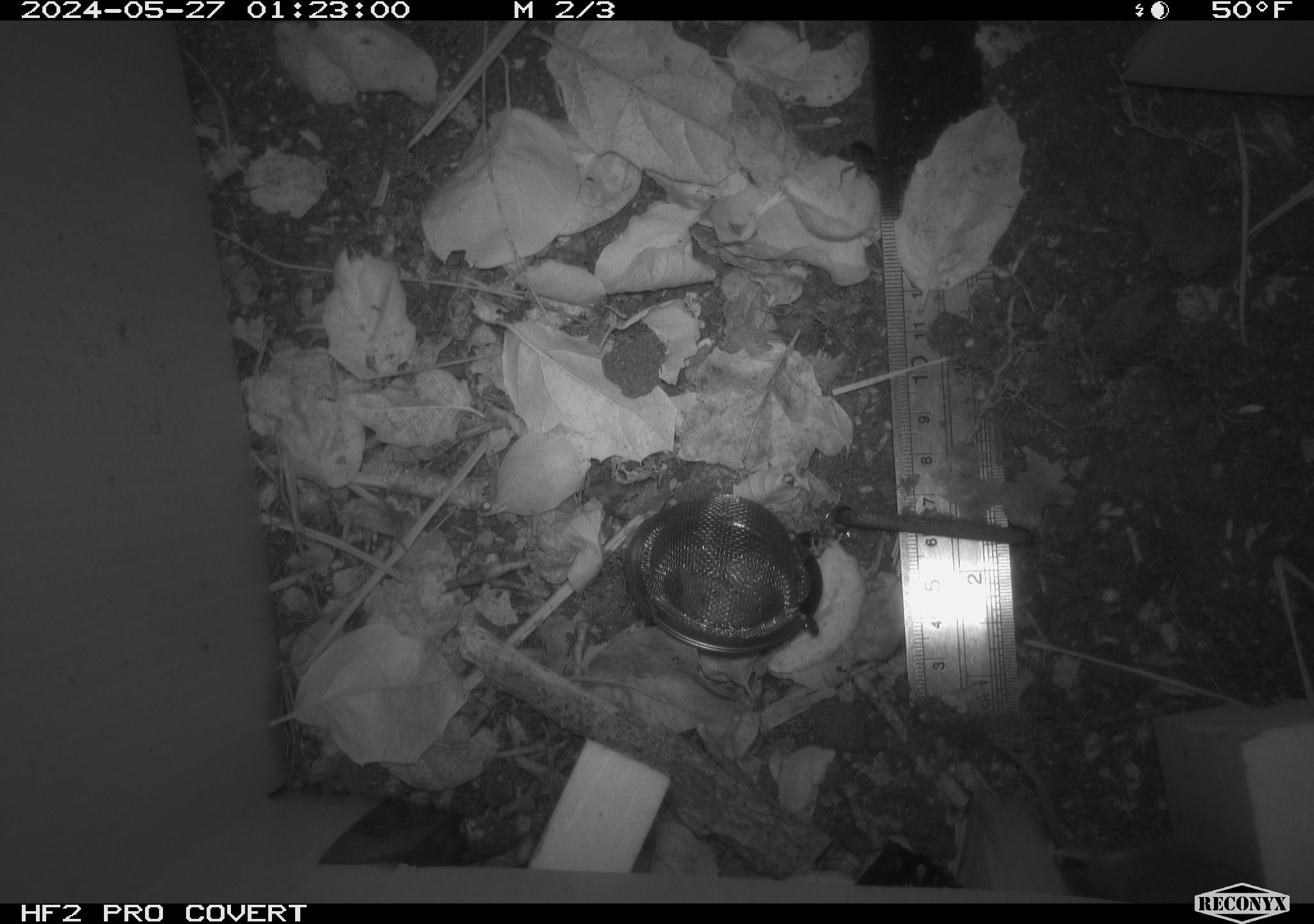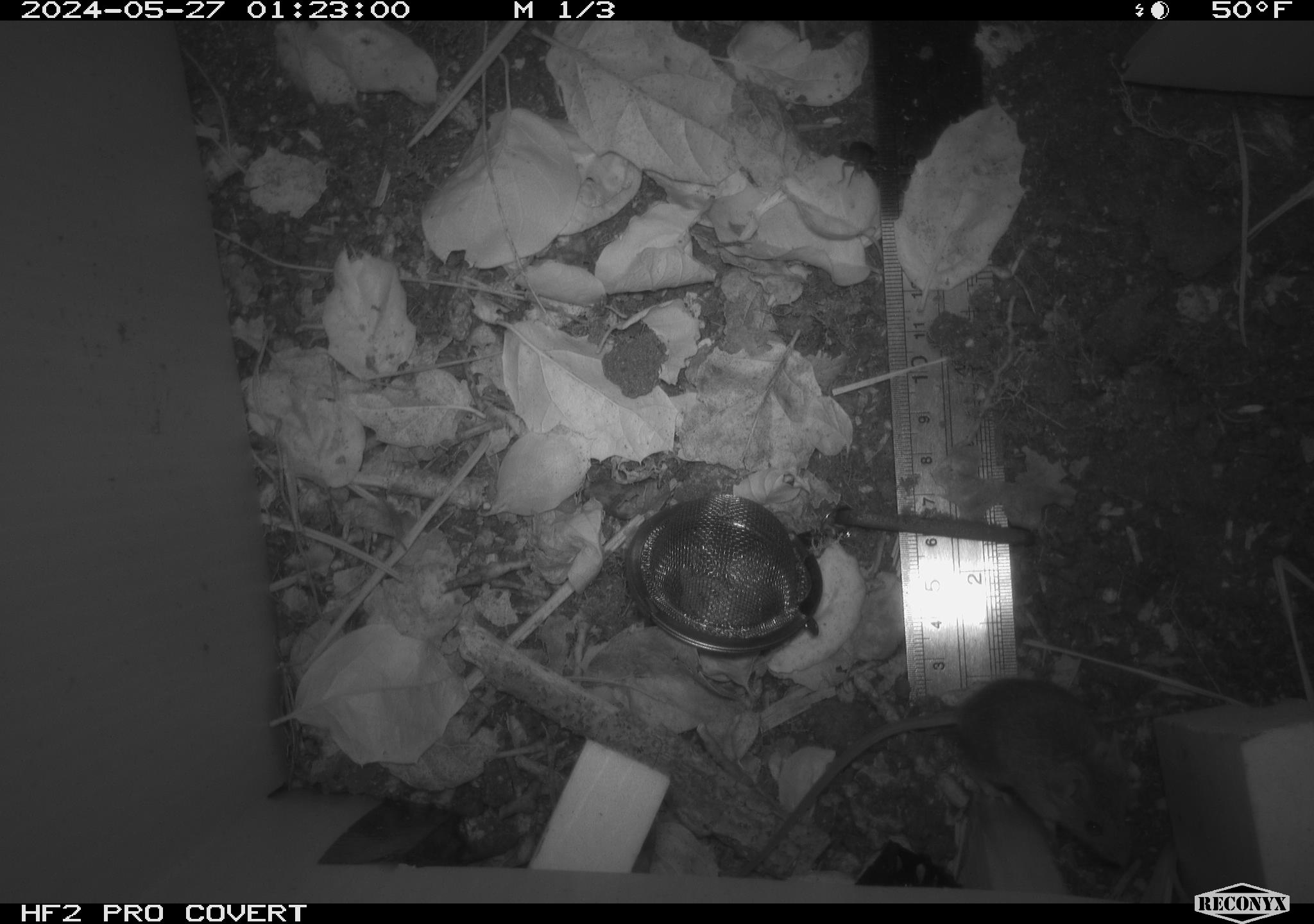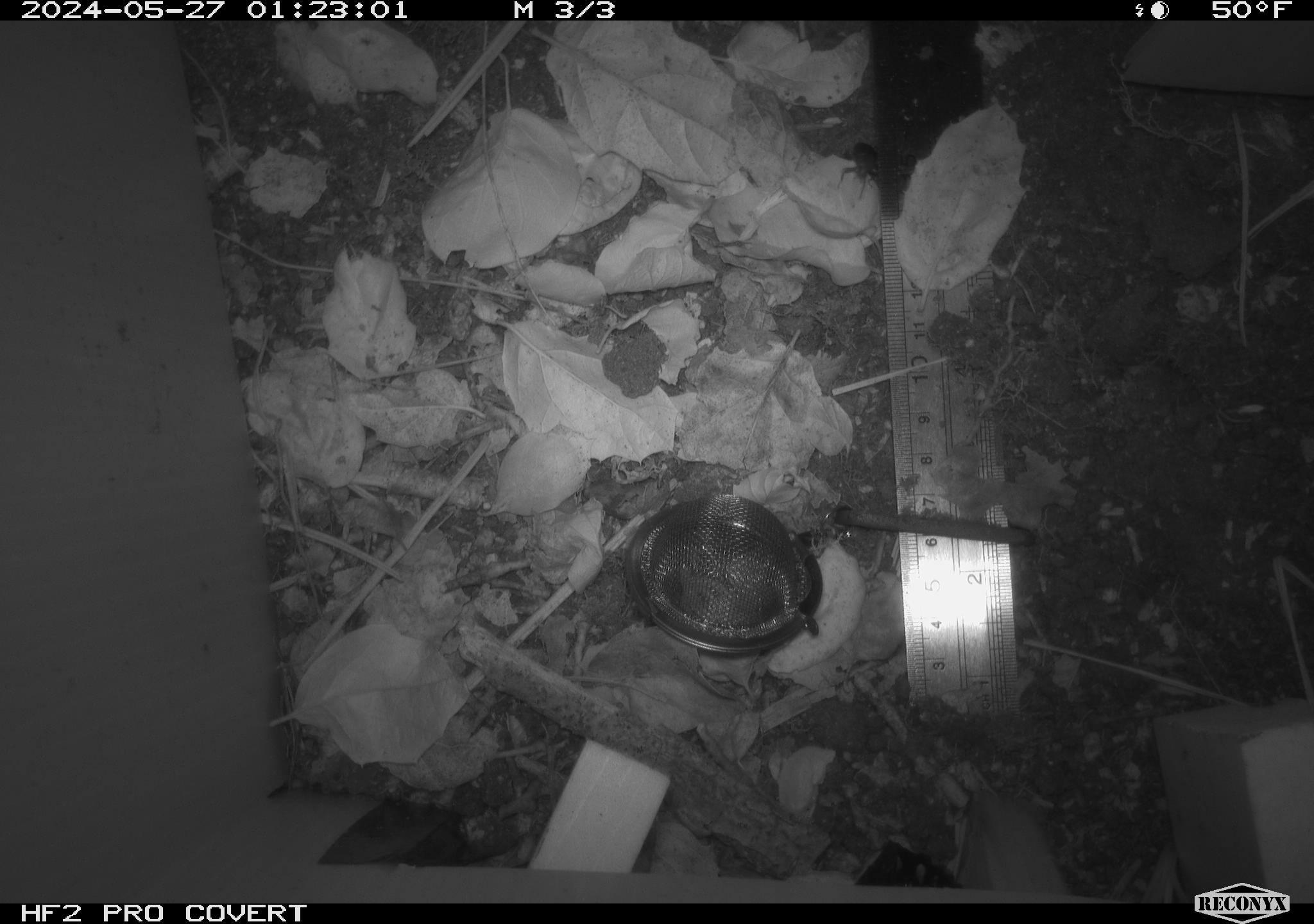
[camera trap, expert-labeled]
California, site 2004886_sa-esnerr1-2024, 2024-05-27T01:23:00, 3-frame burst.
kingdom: Animalia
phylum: Chordata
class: Mammalia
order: Rodentia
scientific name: Rodentia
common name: rodent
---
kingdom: Animalia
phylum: Arthropoda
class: Insecta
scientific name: Insecta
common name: insect